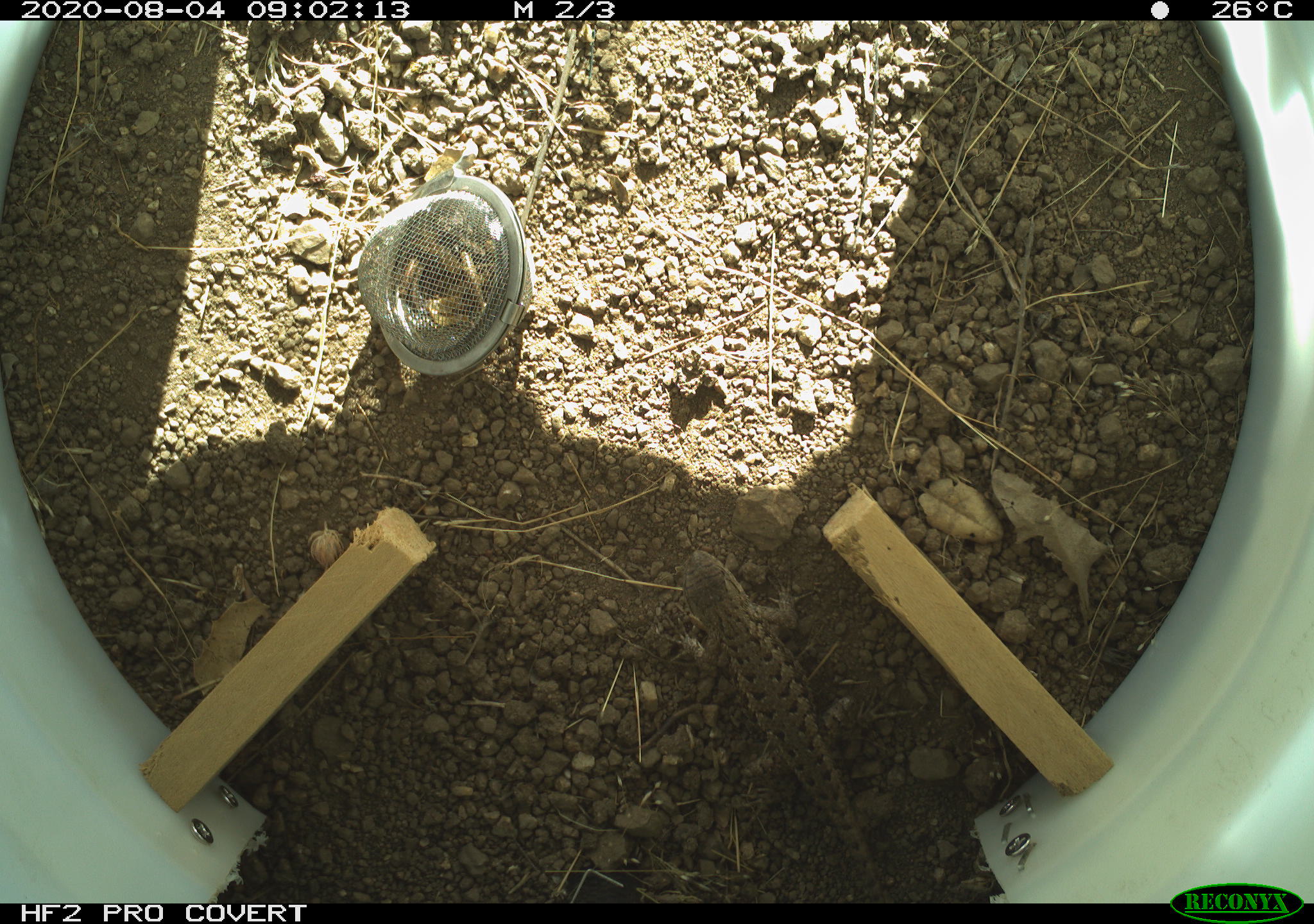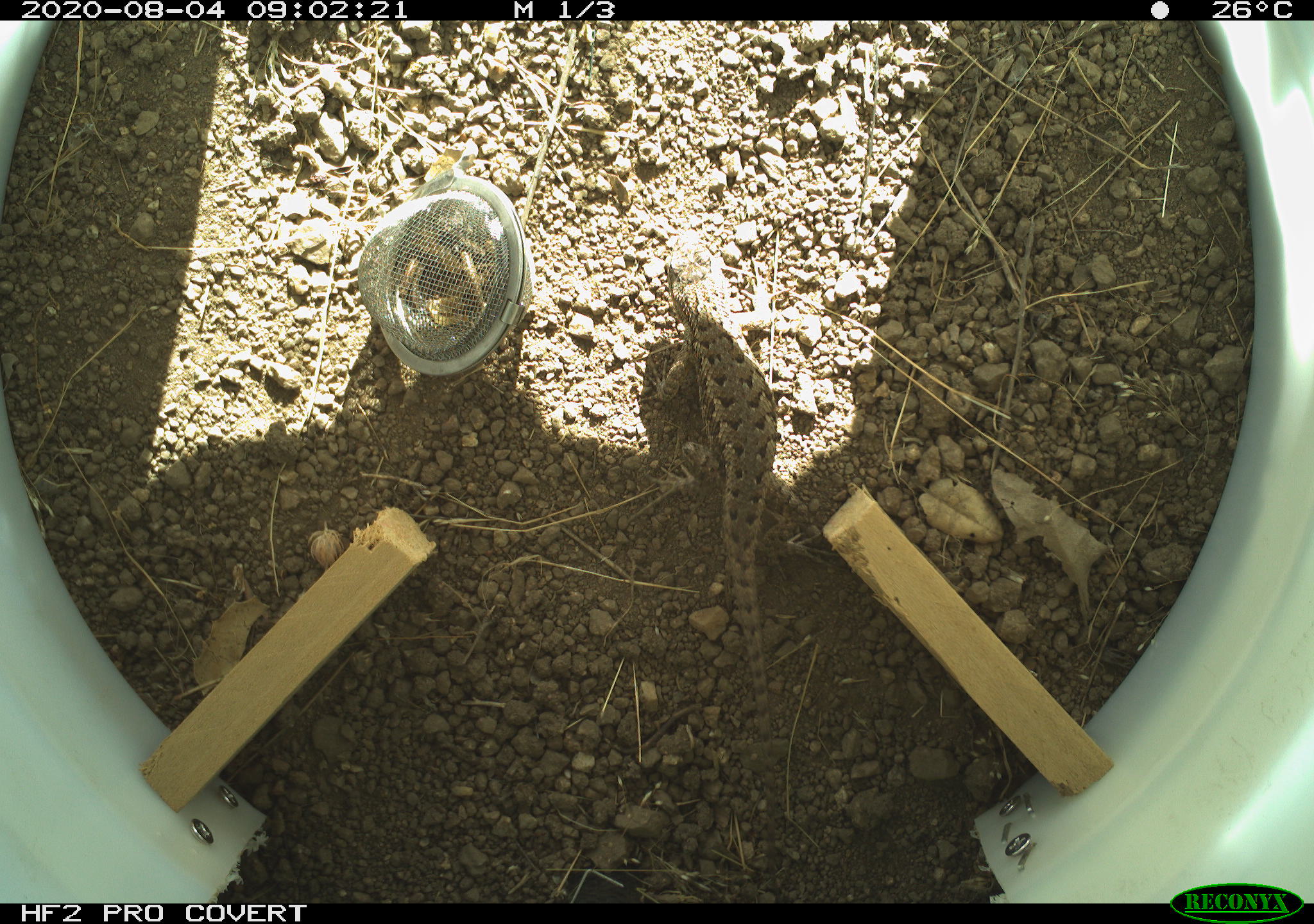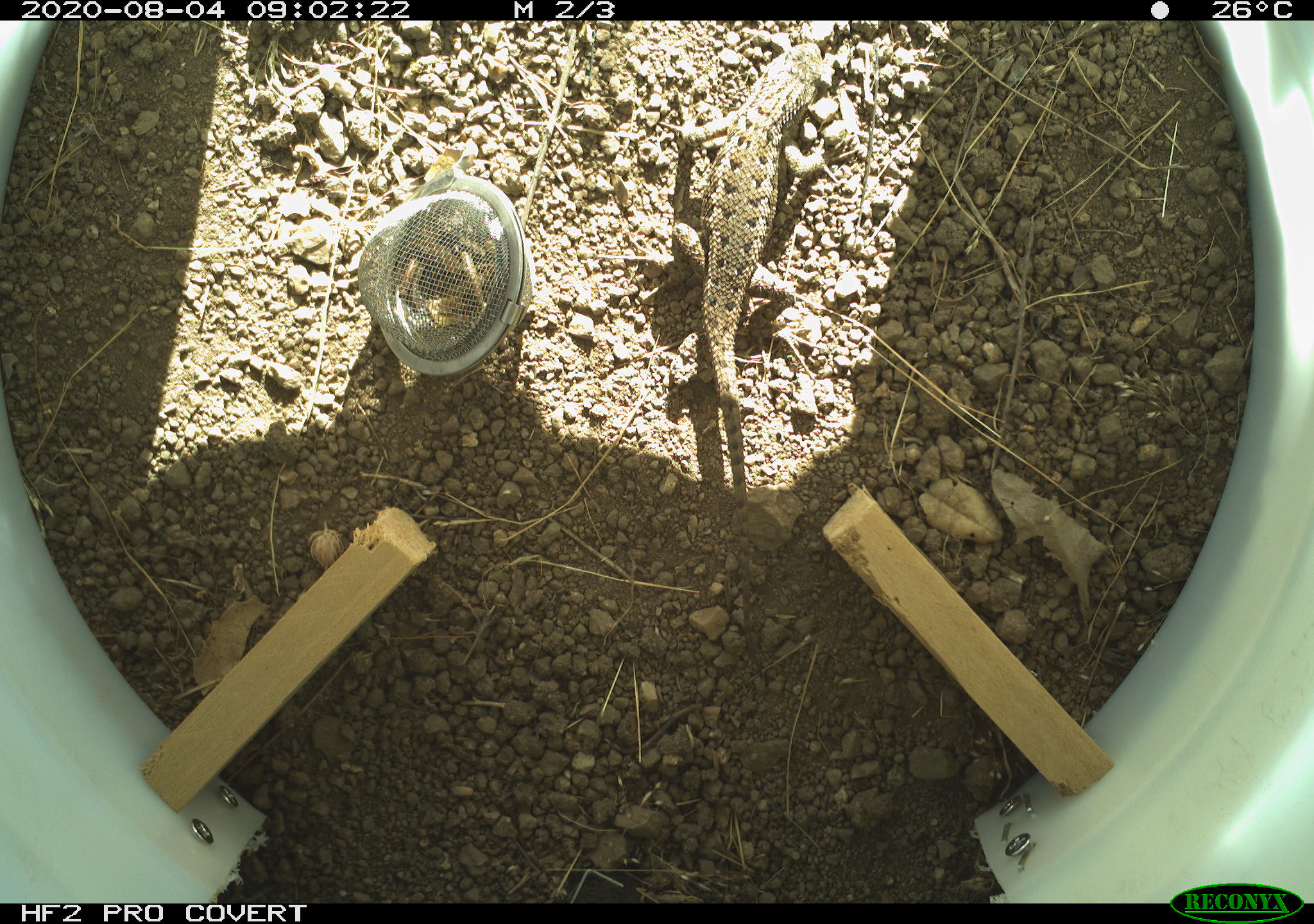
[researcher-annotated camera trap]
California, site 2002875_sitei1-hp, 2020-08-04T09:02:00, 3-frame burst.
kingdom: Animalia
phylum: Chordata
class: Reptilia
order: Squamata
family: Phrynosomatidae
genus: Sceloporus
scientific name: Sceloporus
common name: spiny lizards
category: sceloporus species